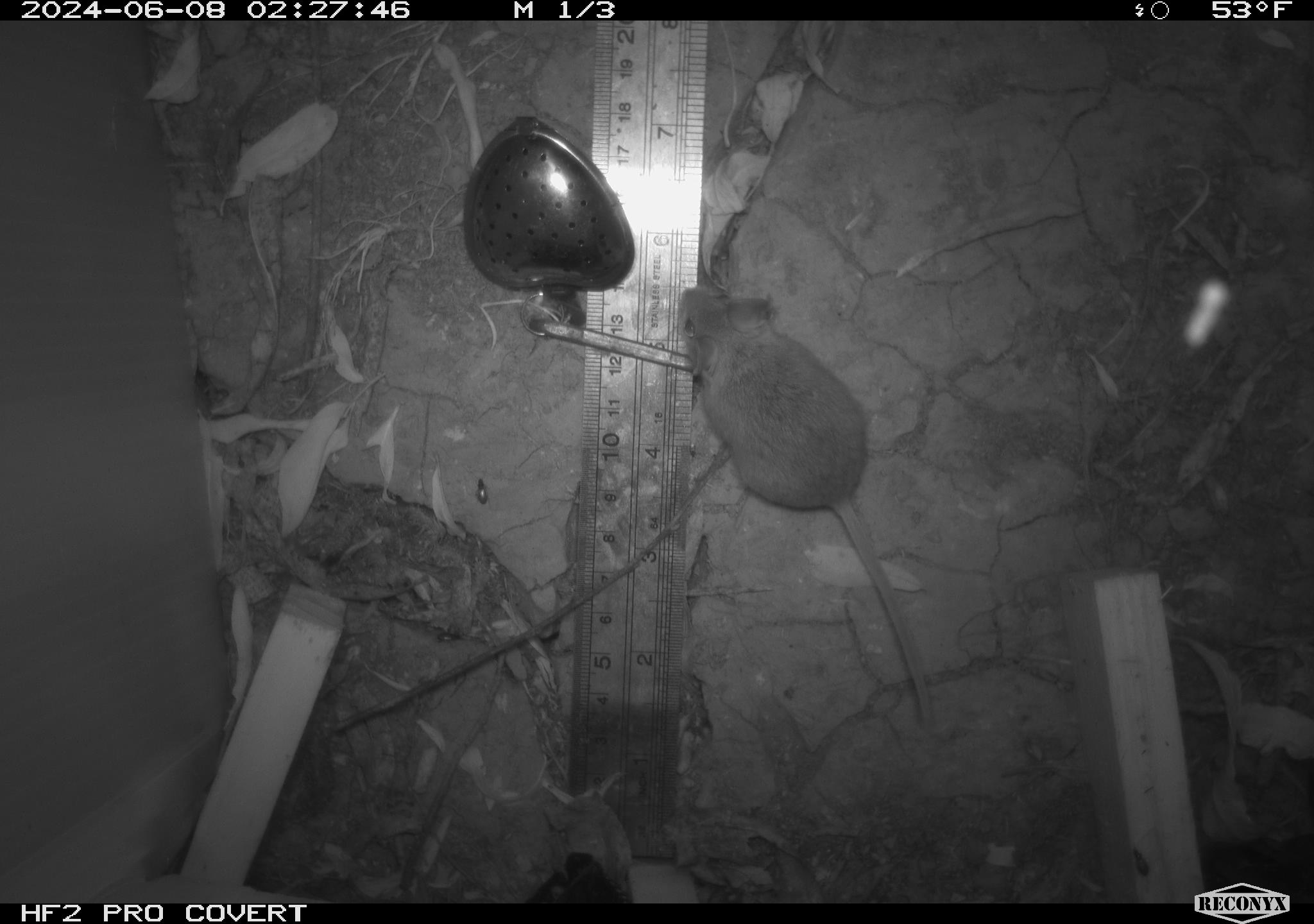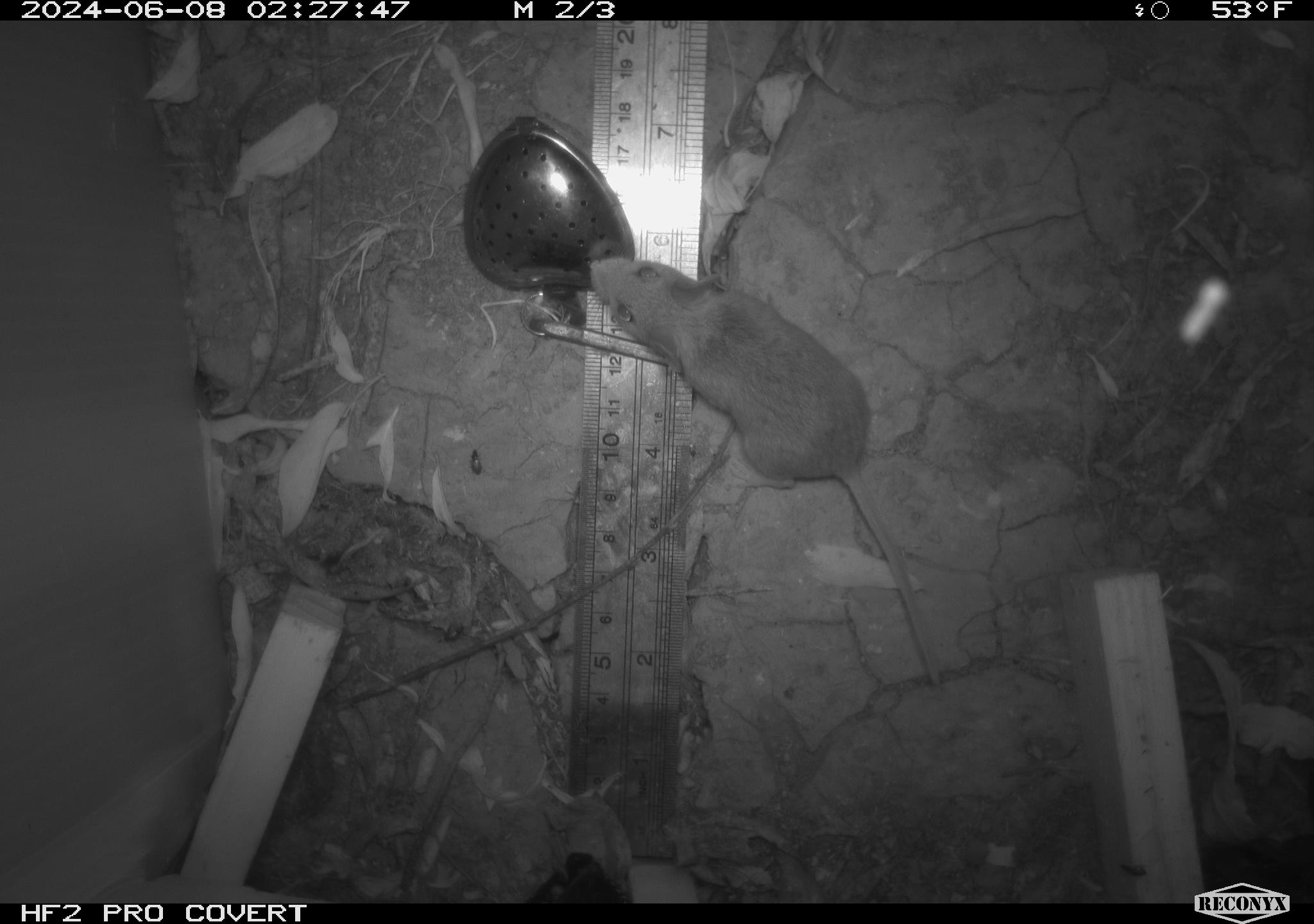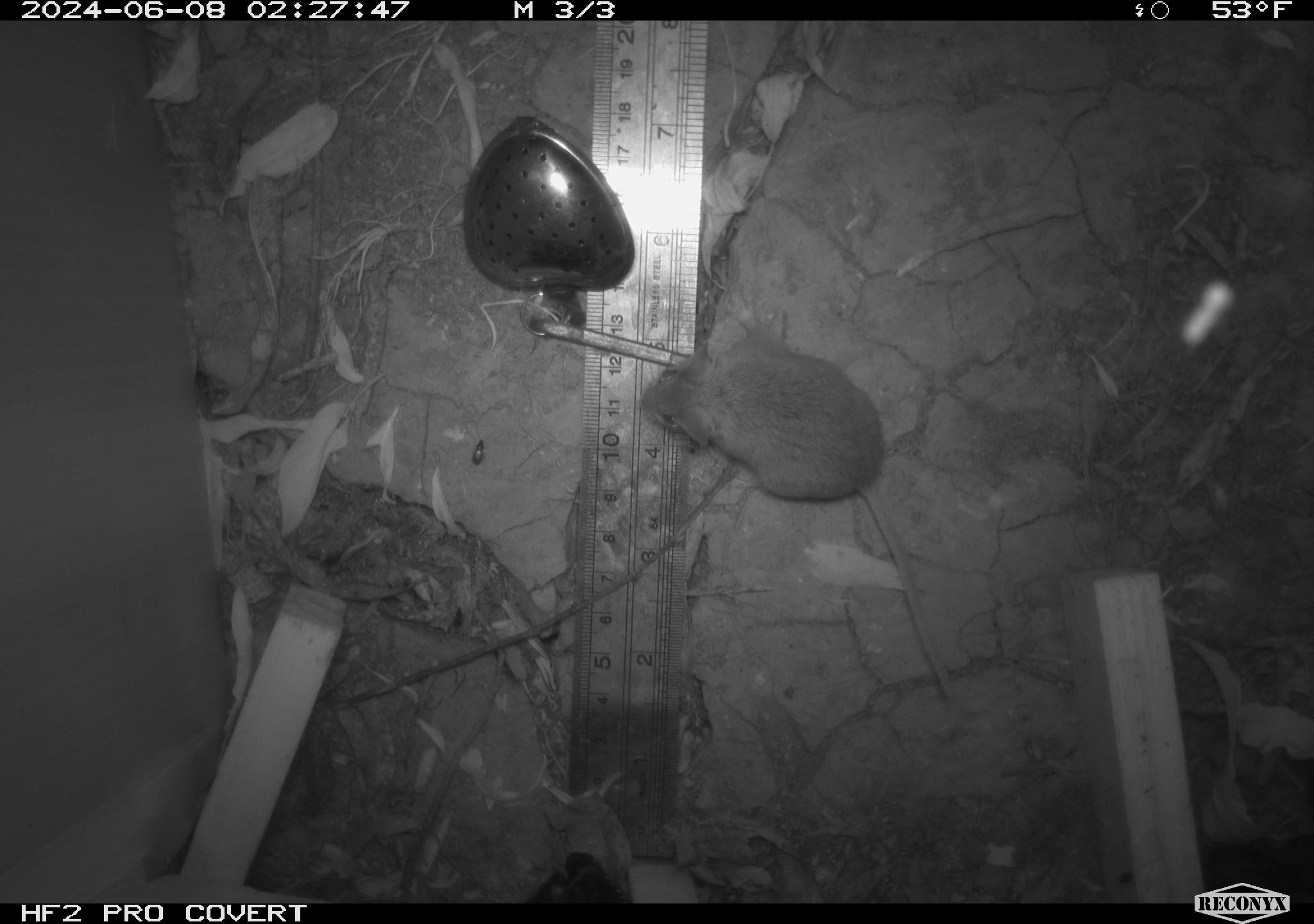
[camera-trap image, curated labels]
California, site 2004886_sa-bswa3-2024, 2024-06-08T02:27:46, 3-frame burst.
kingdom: Animalia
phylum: Chordata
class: Mammalia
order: Rodentia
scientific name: Rodentia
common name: mouse species